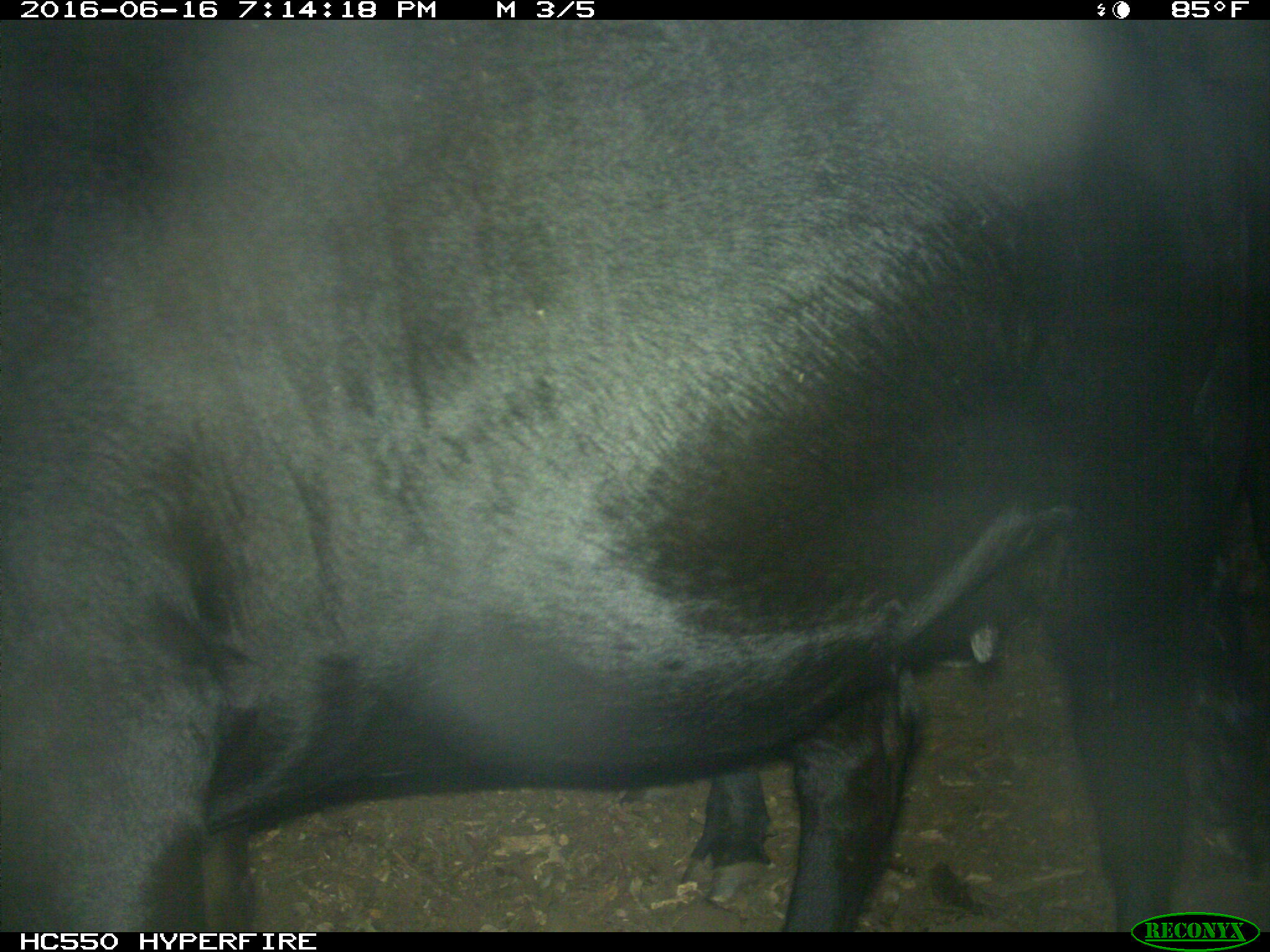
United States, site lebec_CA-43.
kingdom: Animalia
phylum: Chordata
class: Mammalia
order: Artiodactyla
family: Bovidae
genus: Bos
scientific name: Bos taurus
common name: domestic cow